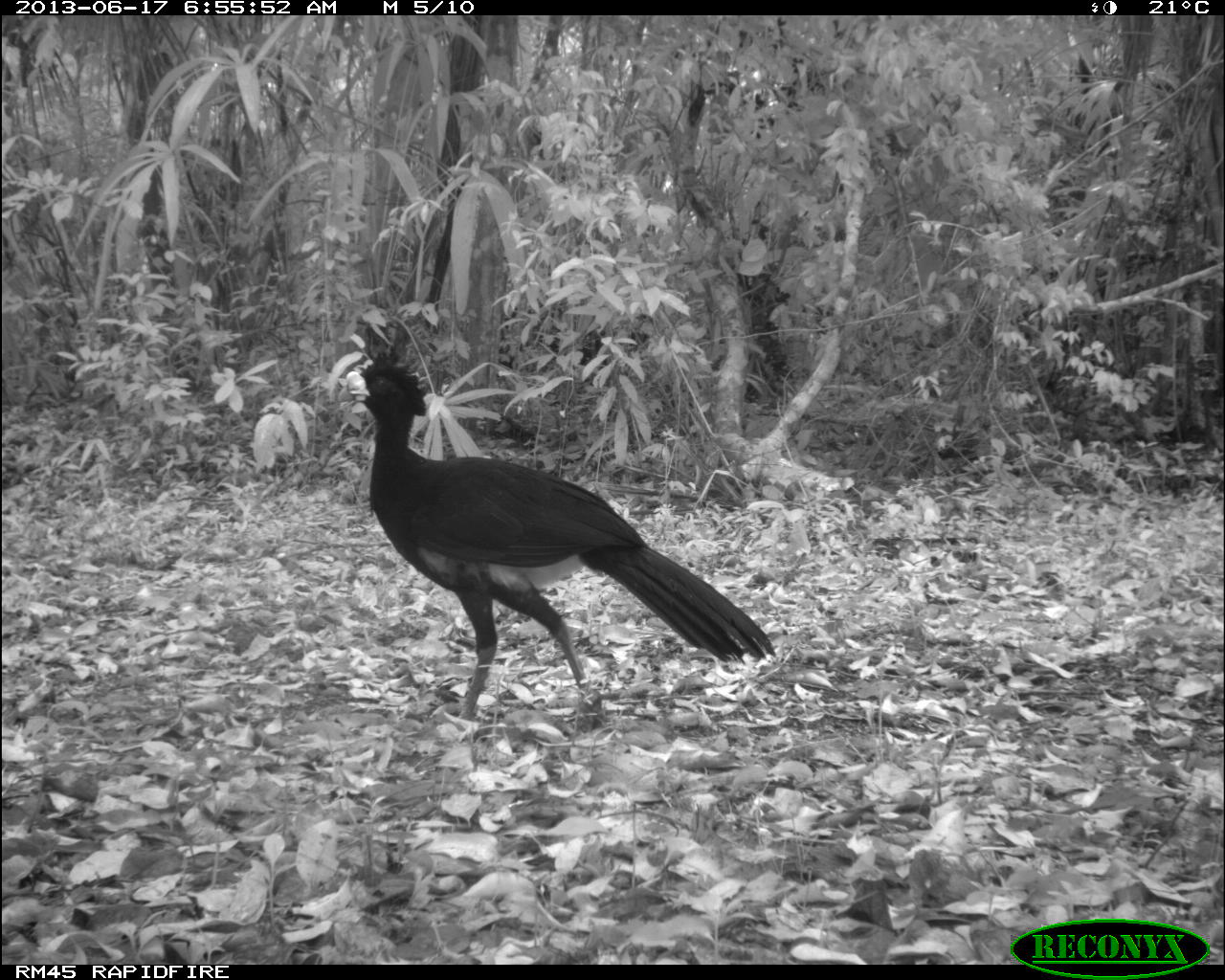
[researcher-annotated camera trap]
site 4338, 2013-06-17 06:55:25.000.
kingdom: Animalia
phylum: Chordata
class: Aves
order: Galliformes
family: Cracidae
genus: Crax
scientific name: Crax rubra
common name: great curassow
Crax rubra (great curassow), count 1, sex male.